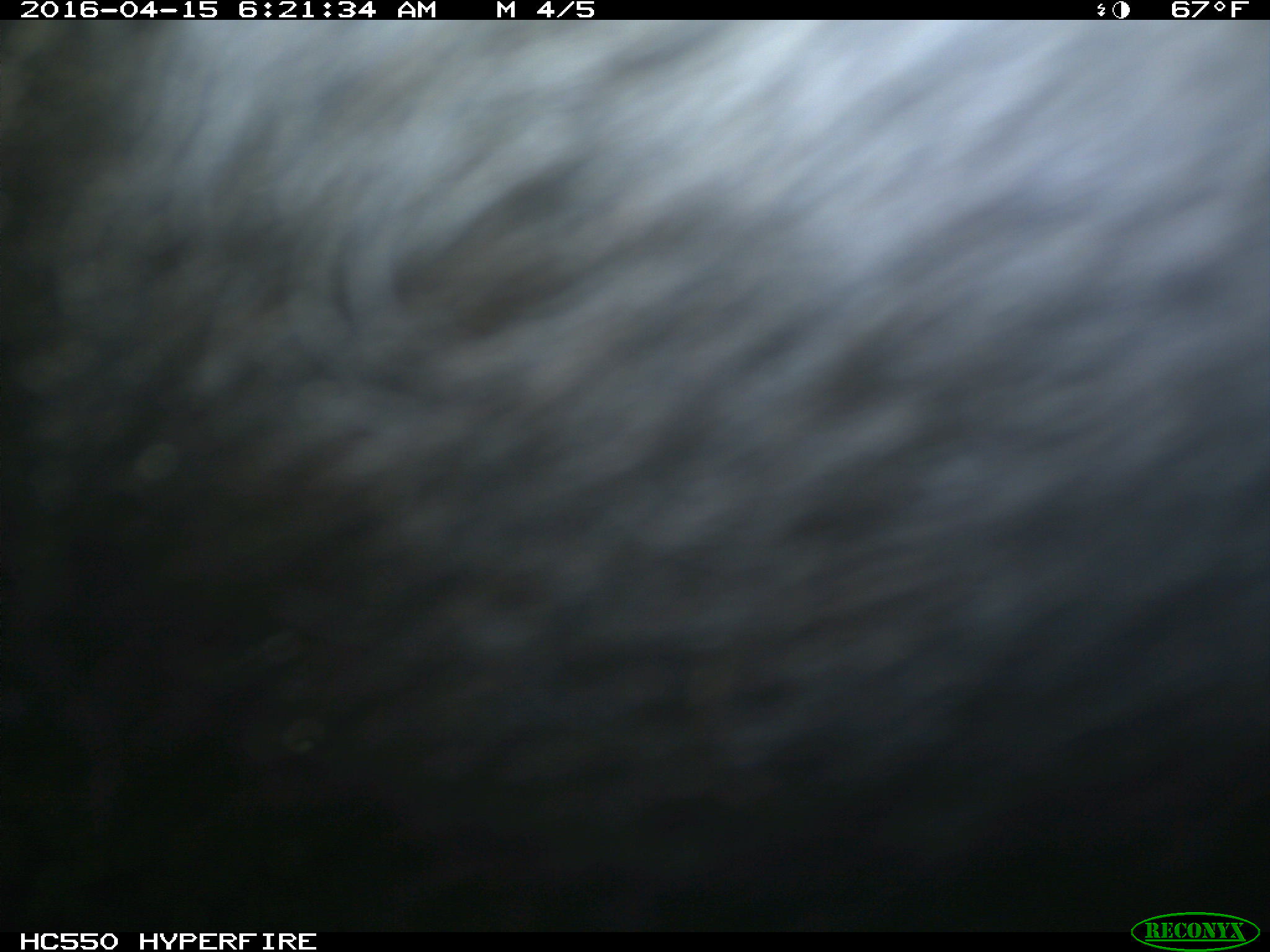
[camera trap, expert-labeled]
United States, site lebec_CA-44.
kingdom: Animalia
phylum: Chordata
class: Mammalia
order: Artiodactyla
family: Bovidae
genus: Bos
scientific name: Bos taurus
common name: domestic cow